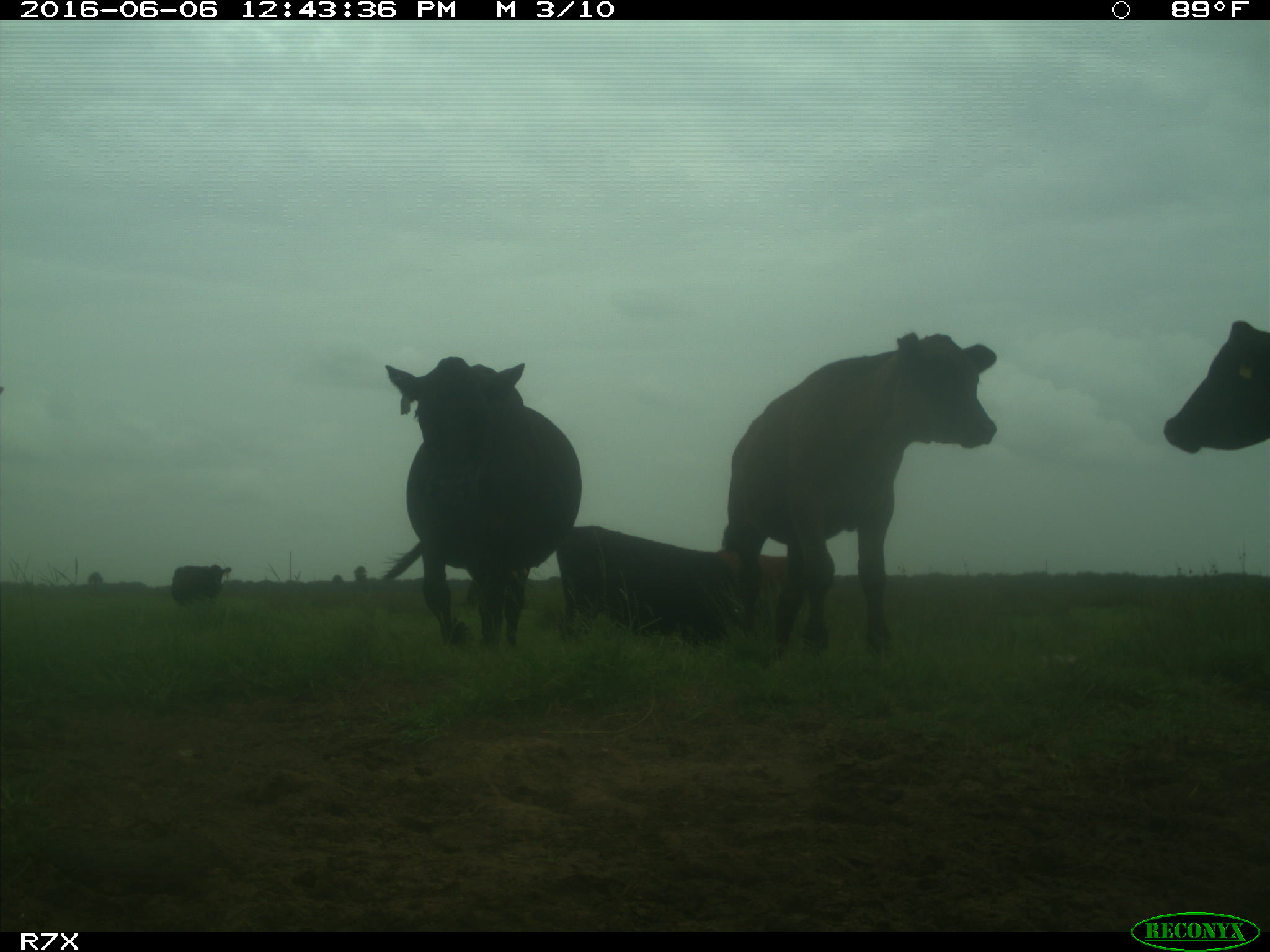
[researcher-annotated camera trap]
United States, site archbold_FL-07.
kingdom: Animalia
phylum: Chordata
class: Mammalia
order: Artiodactyla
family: Bovidae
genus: Bos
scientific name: Bos taurus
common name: domestic cow